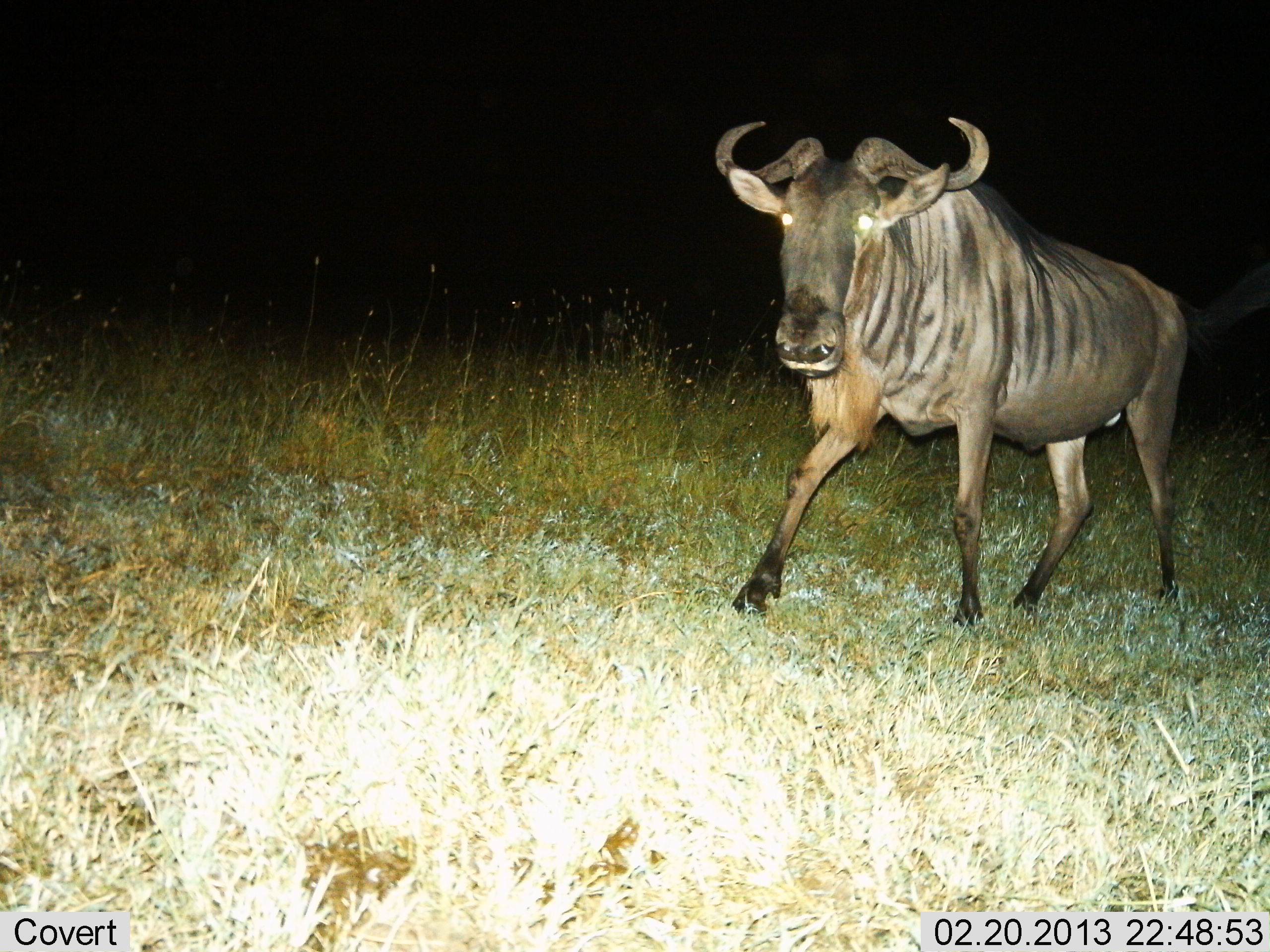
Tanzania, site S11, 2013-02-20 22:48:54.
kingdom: Animalia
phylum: Chordata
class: Mammalia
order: Artiodactyla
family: Bovidae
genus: Connochaetes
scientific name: Connochaetes taurinus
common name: blue wildebeest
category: wildebeest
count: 1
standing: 13%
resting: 0%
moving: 83%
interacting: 4%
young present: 0%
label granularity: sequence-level